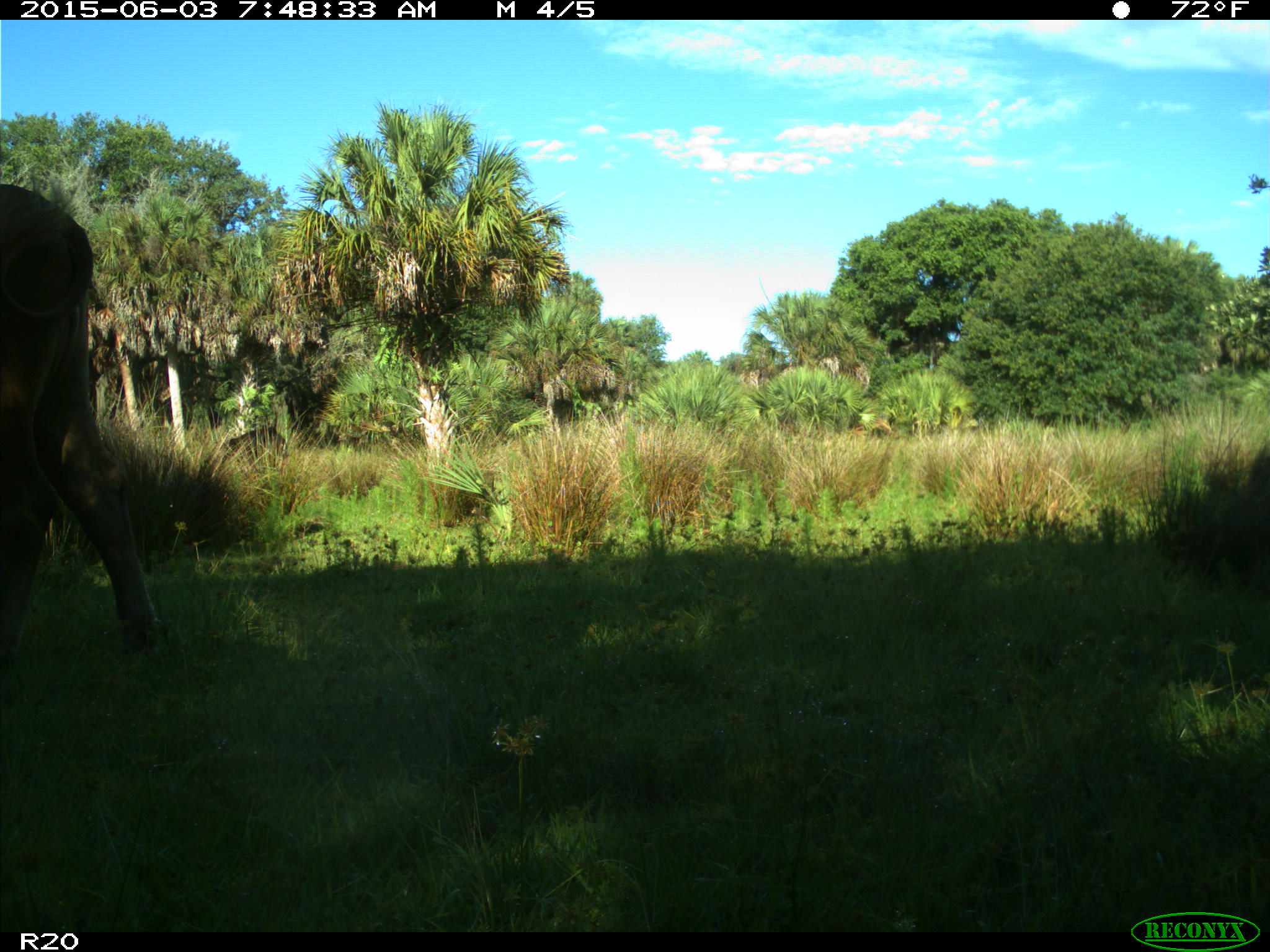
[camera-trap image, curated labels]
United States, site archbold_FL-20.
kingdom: Animalia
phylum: Chordata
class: Mammalia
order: Artiodactyla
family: Bovidae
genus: Bos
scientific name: Bos taurus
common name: domestic cow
Bos taurus (domestic cow).